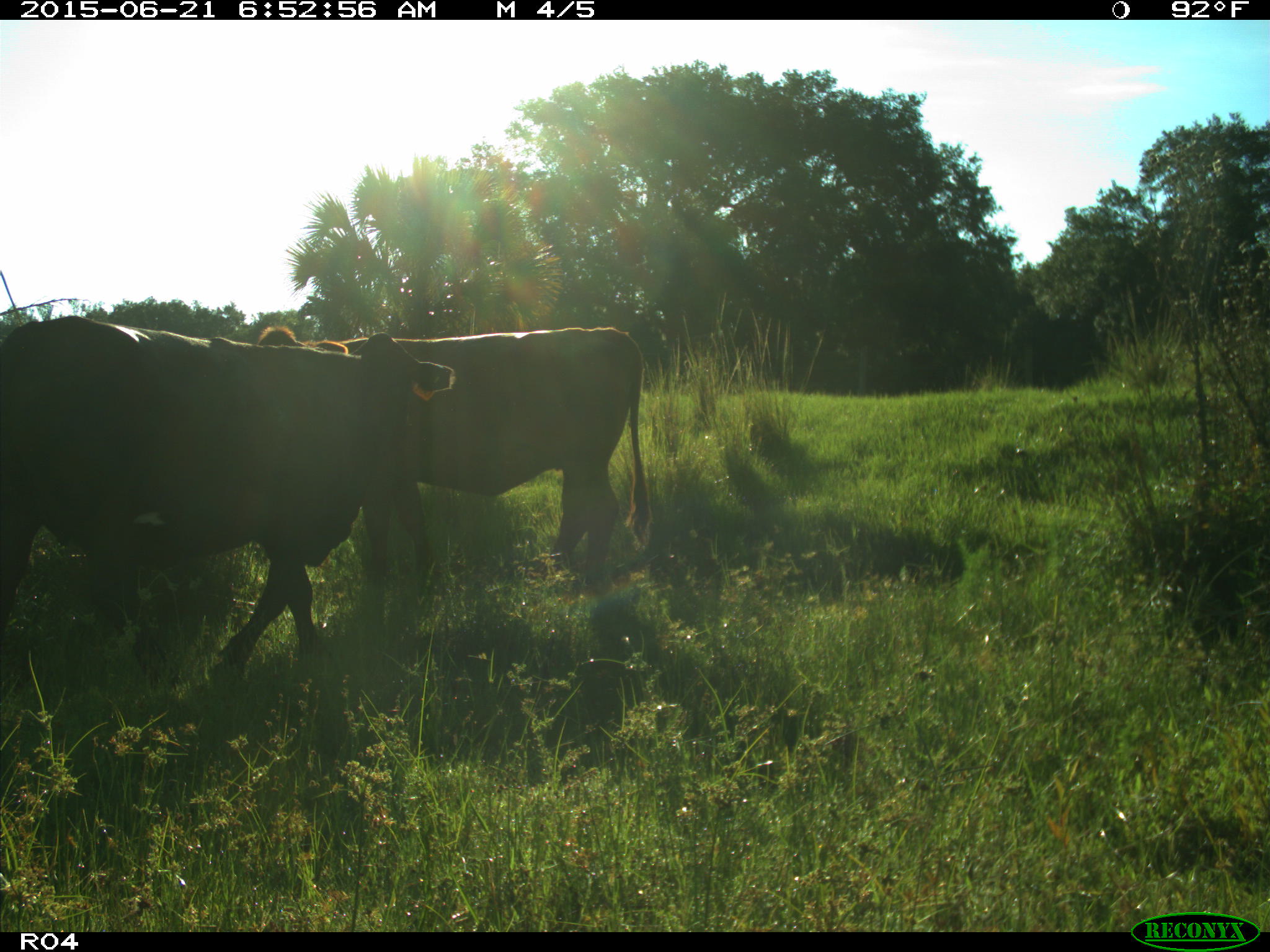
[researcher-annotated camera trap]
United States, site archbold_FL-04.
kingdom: Animalia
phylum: Chordata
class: Mammalia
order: Artiodactyla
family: Bovidae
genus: Bos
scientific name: Bos taurus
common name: domestic cow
Bos taurus (domestic cow).